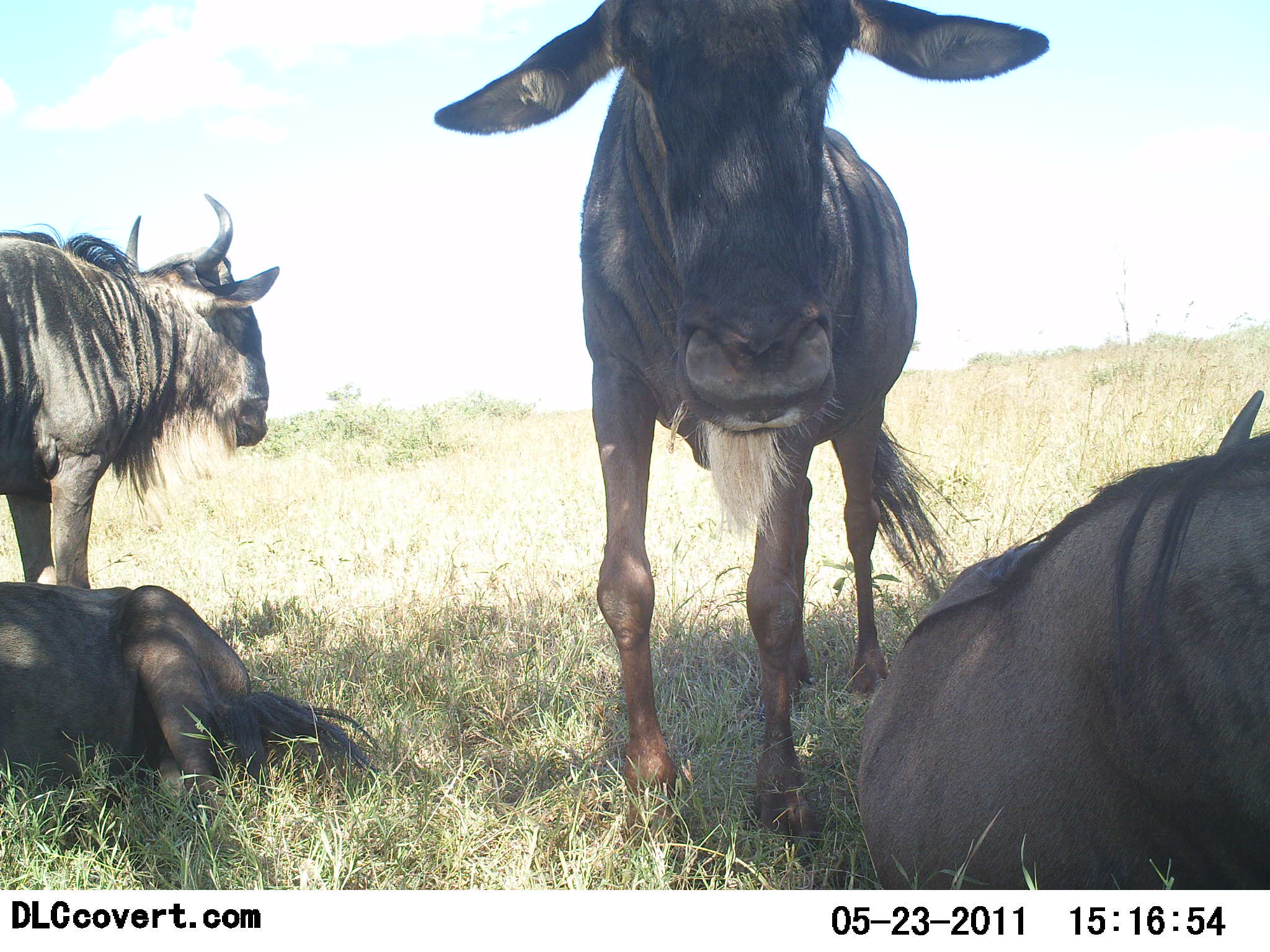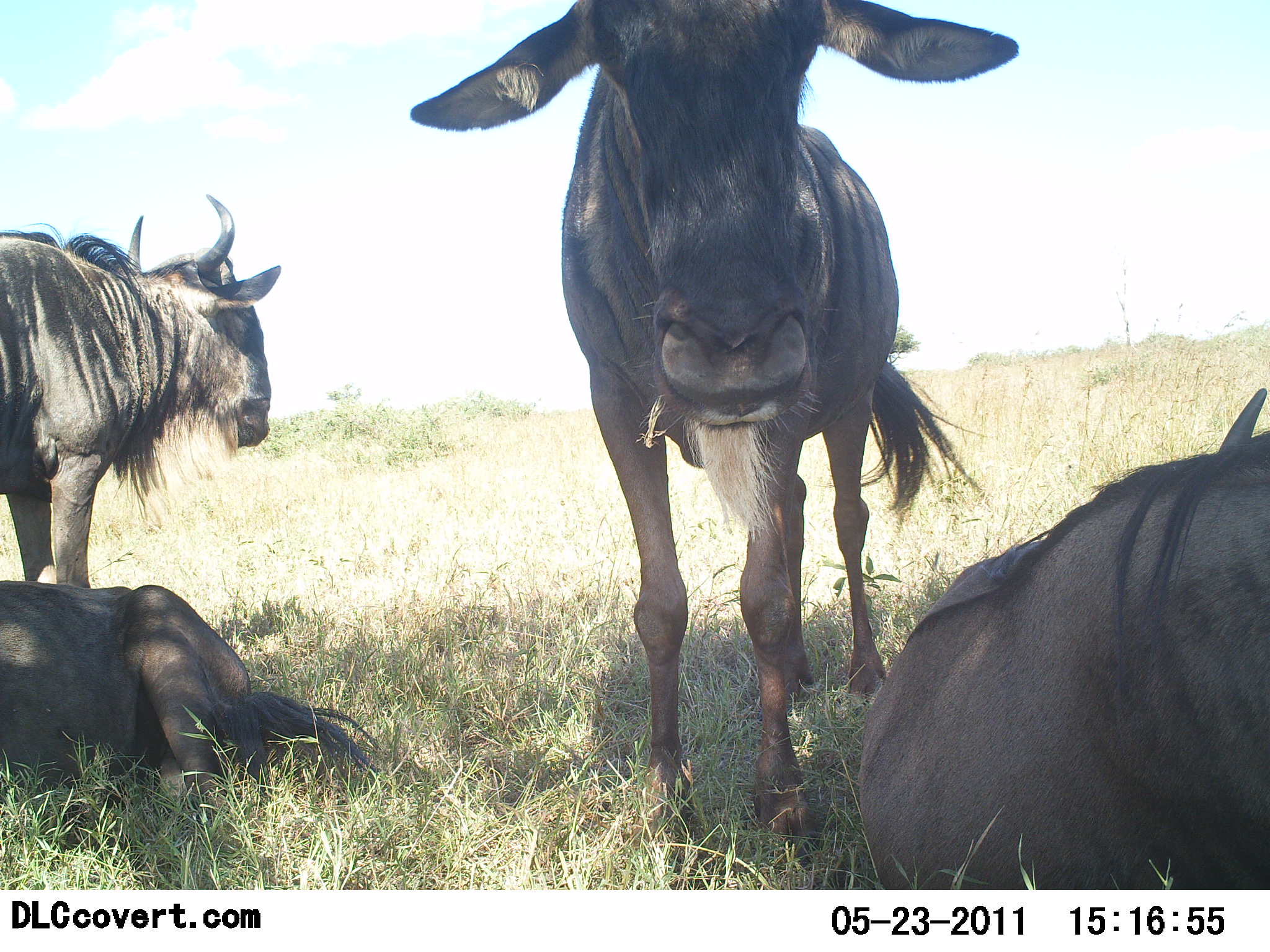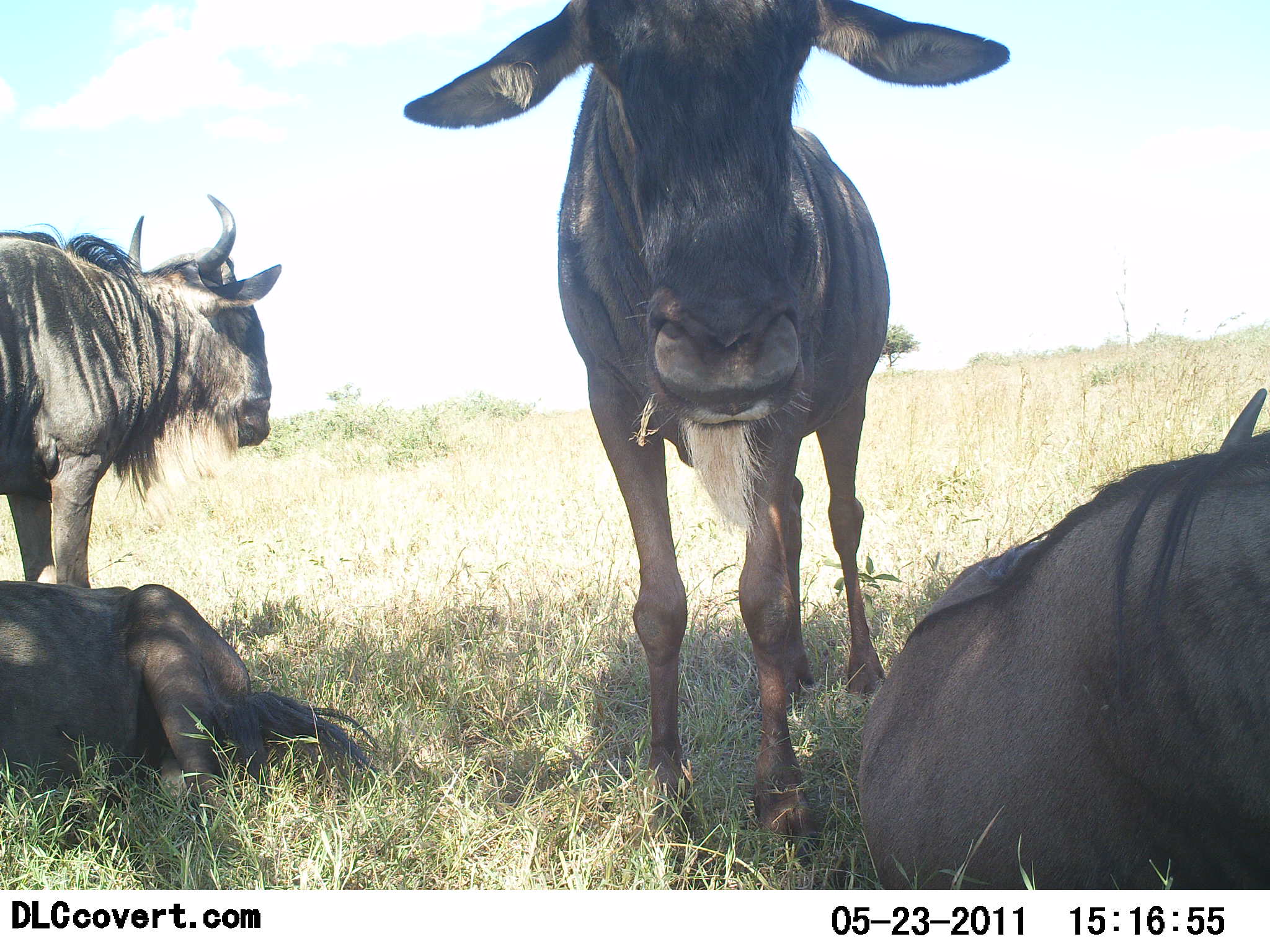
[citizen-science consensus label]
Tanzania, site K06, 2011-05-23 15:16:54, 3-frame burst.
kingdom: Animalia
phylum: Chordata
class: Mammalia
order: Artiodactyla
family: Bovidae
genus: Connochaetes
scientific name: Connochaetes taurinus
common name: blue wildebeest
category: wildebeest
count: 4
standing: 91%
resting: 100%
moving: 0%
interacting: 0%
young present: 0%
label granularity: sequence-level